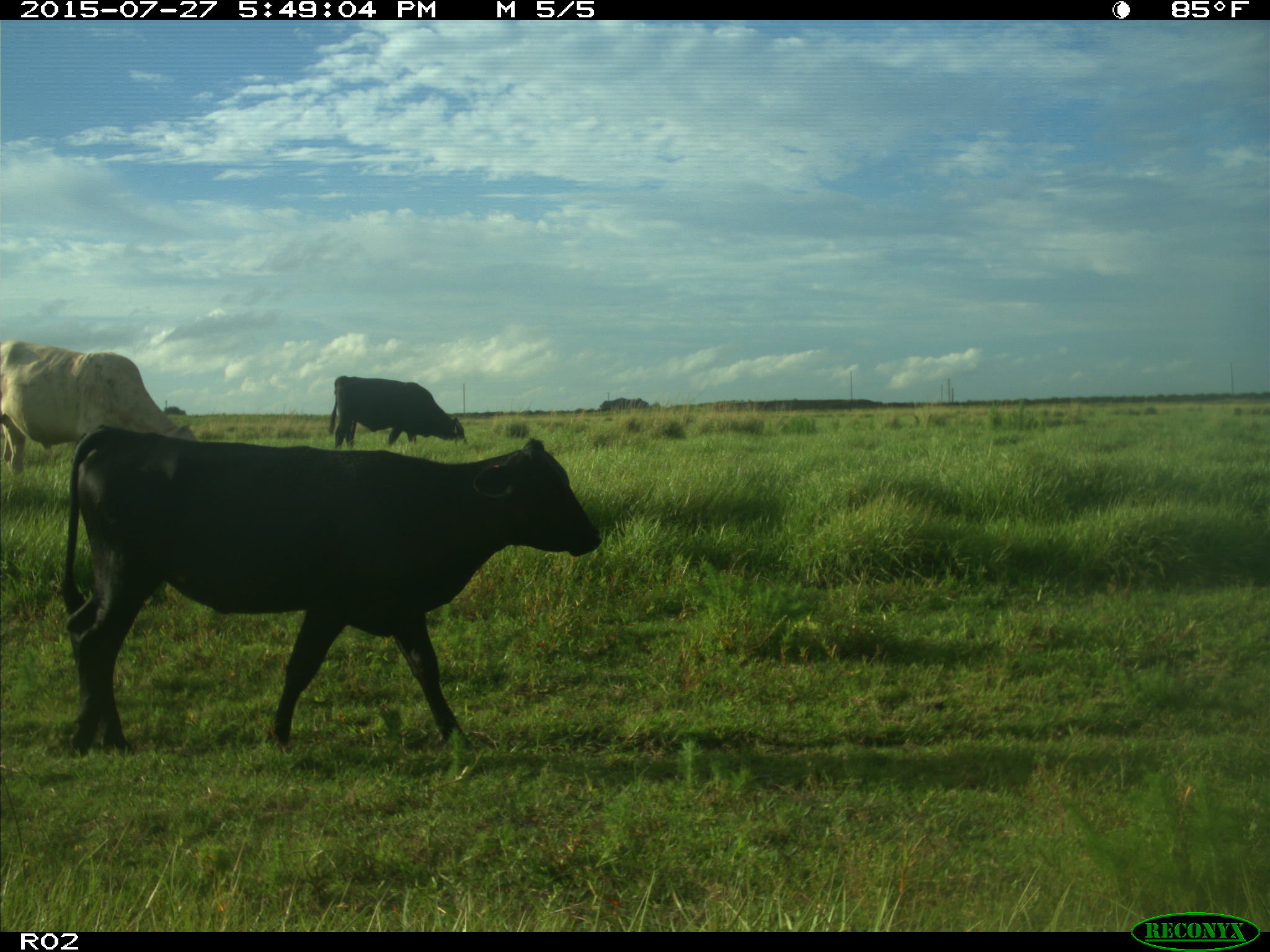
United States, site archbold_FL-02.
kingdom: Animalia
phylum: Chordata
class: Mammalia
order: Artiodactyla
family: Bovidae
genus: Bos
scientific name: Bos taurus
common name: domestic cow